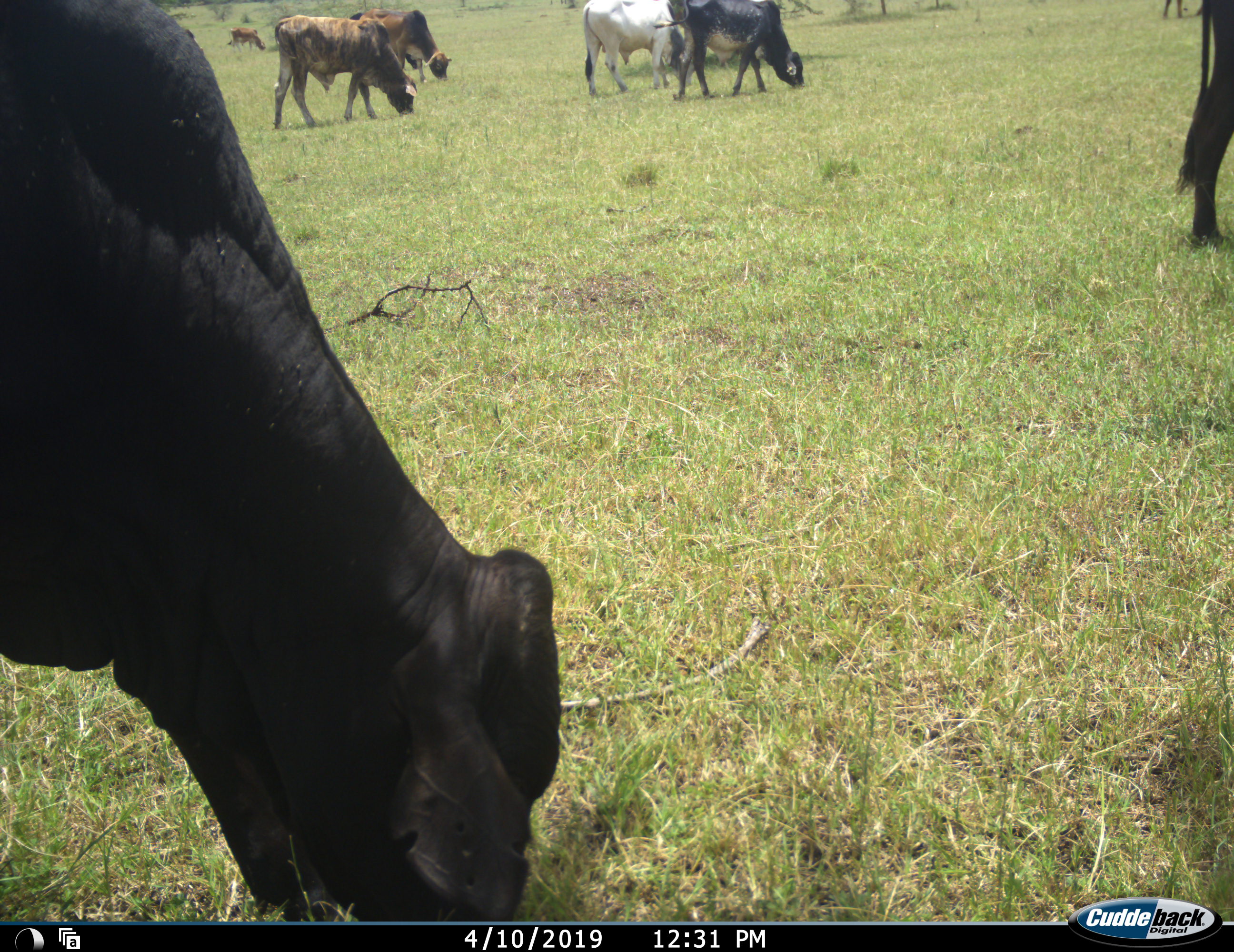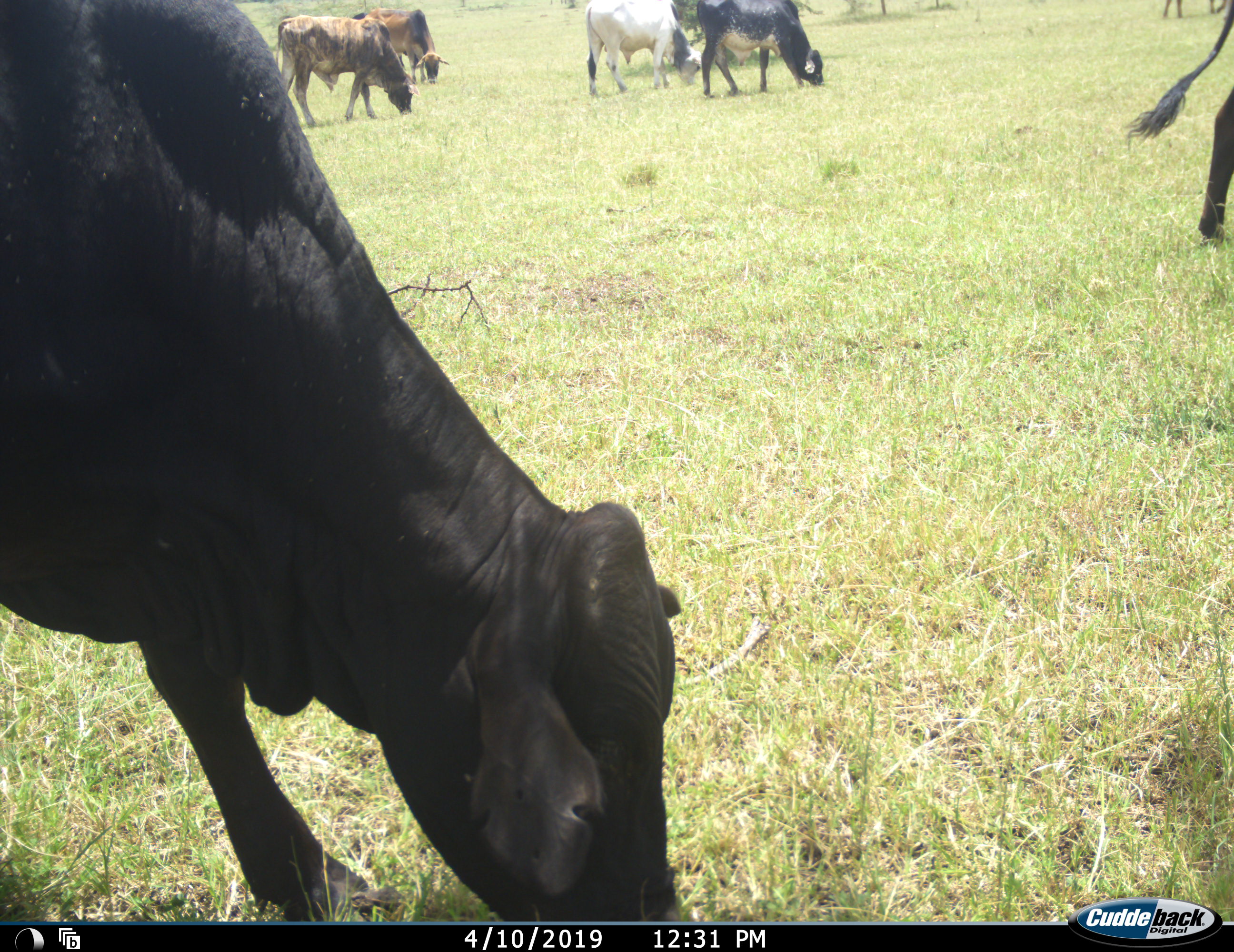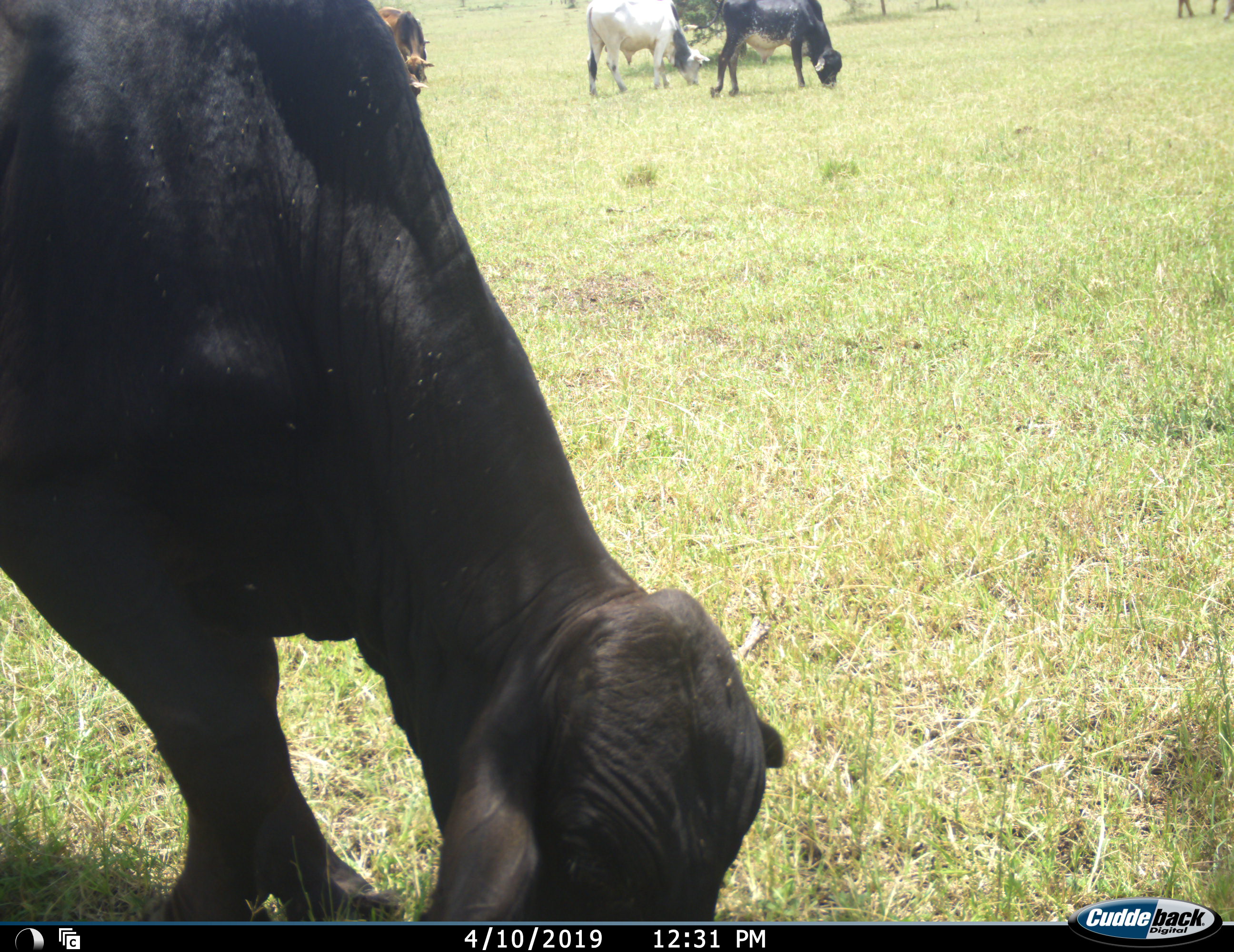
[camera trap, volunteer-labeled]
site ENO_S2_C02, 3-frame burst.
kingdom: Animalia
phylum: Chordata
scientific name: Vertebrata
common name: domestic animal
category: domesticanimal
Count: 8.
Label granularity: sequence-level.